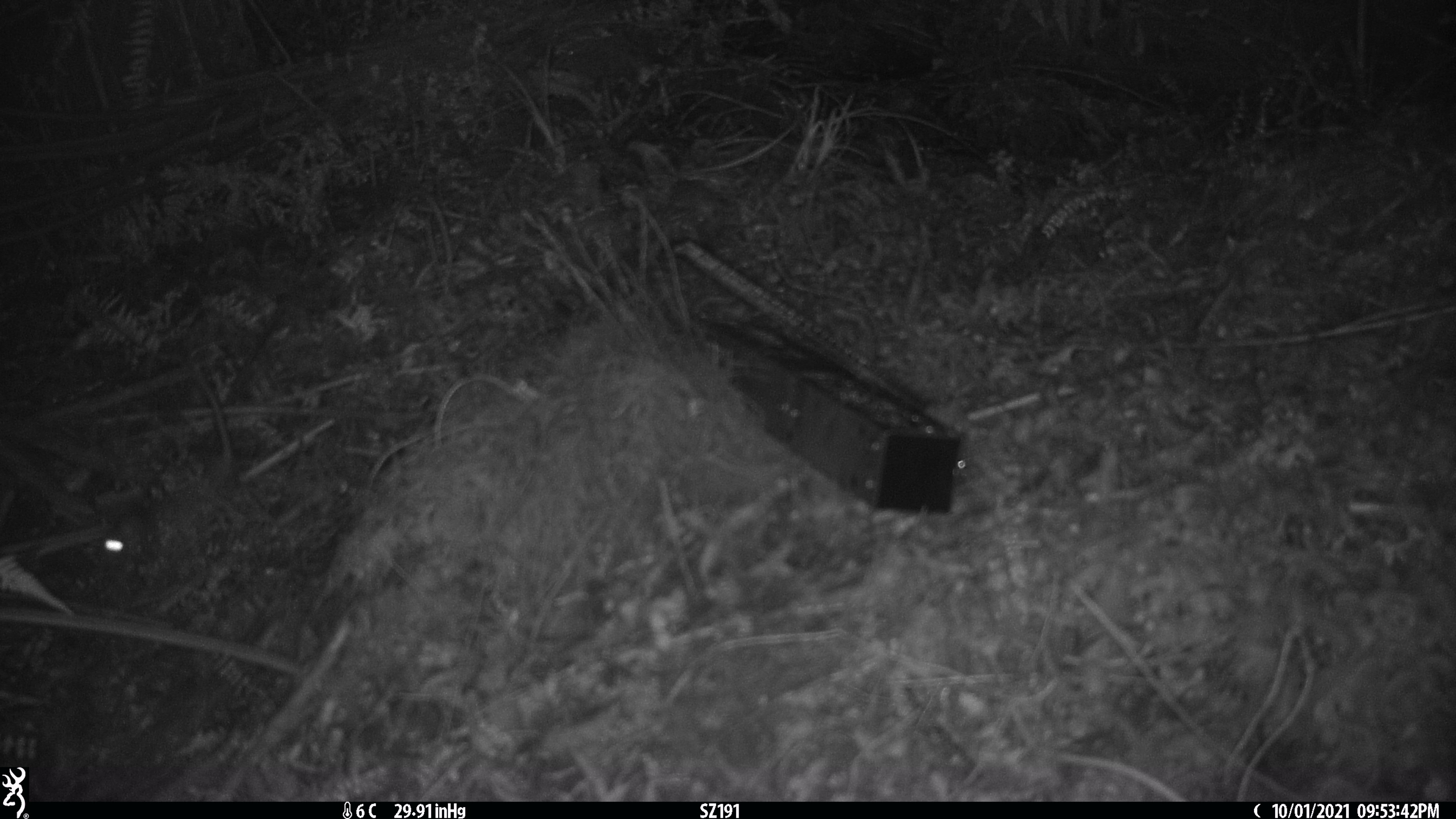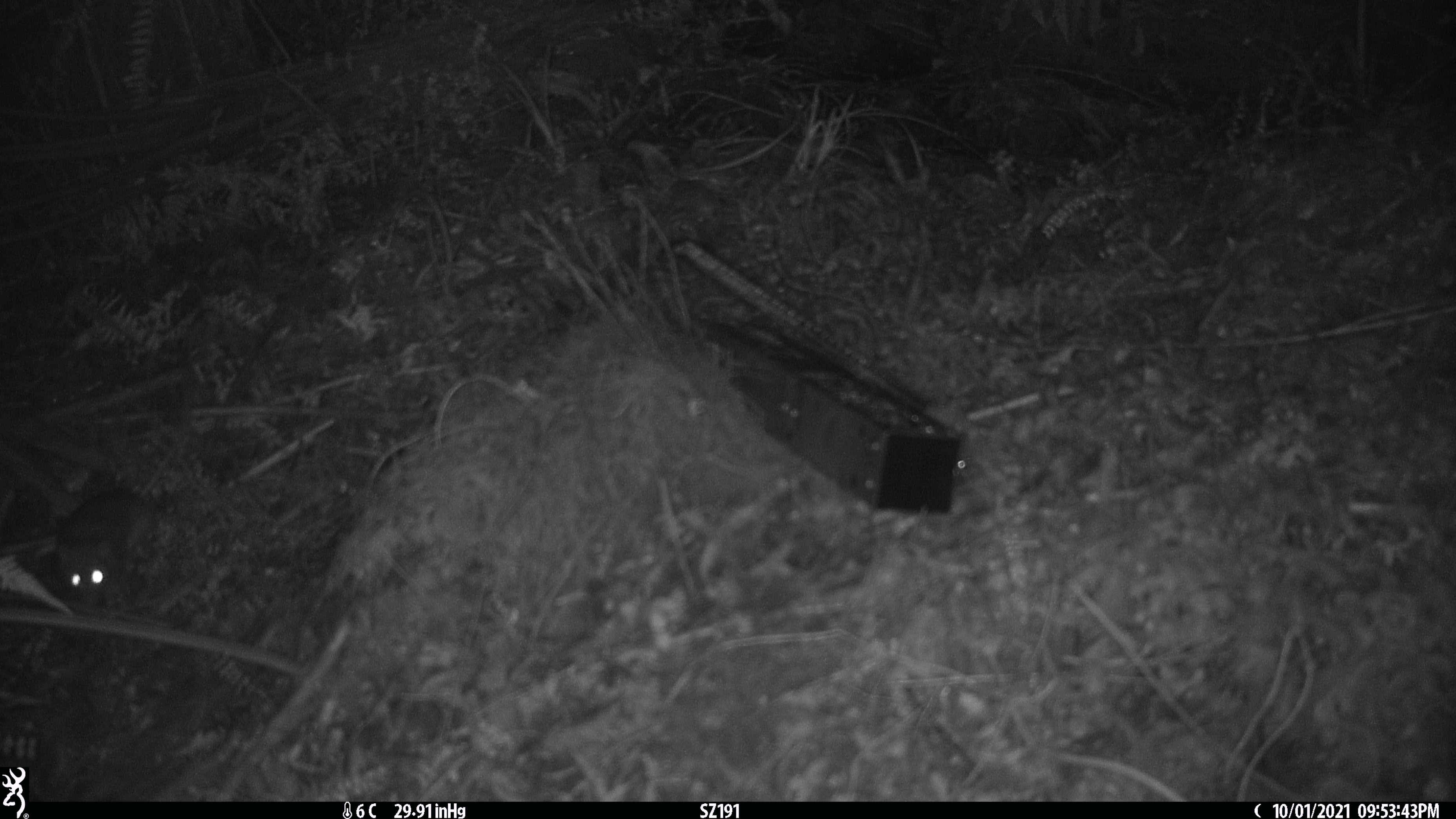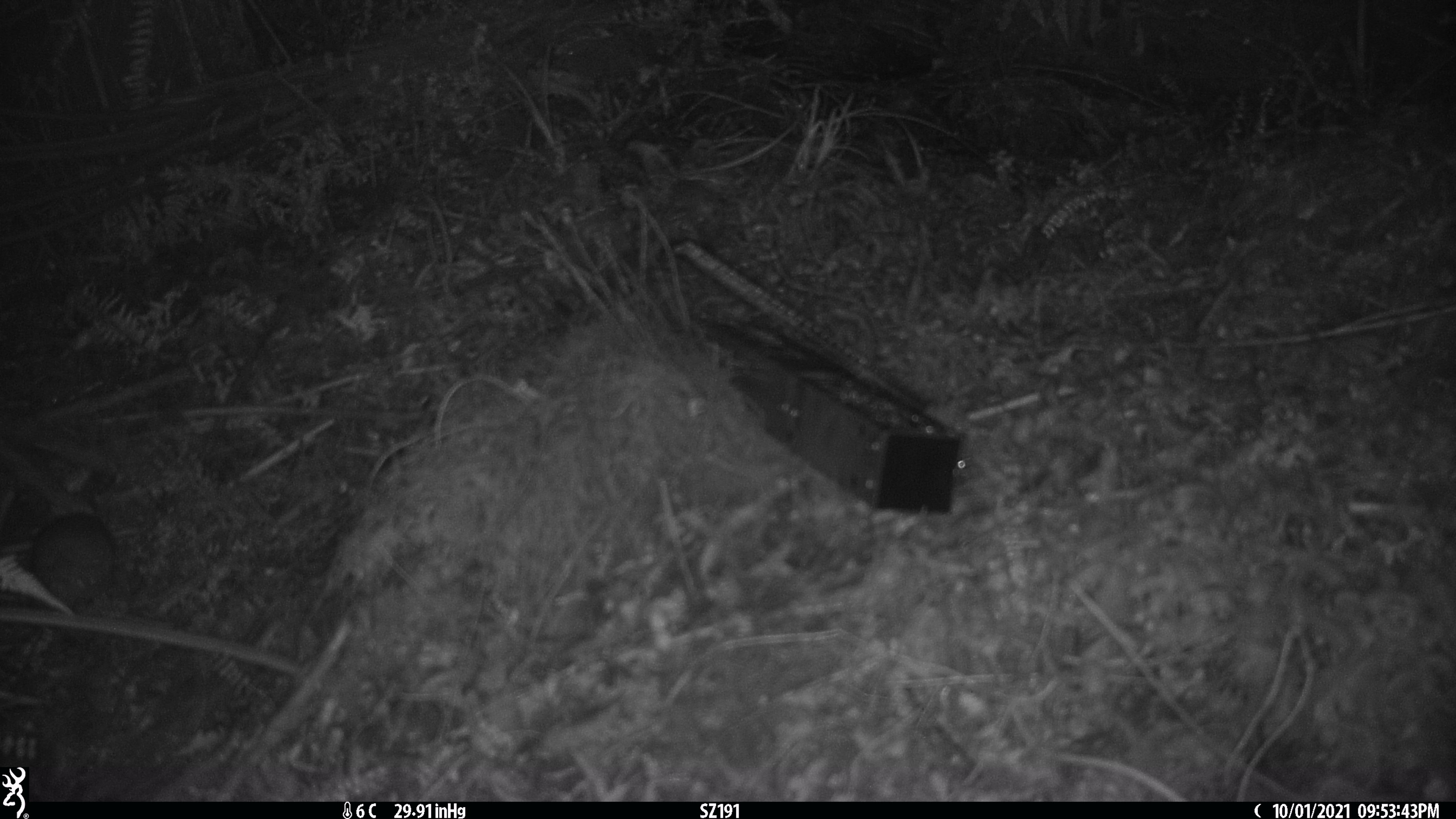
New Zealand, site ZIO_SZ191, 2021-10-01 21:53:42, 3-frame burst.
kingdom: Animalia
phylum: Chordata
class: Mammalia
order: Rodentia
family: Muridae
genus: Rattus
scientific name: Rattus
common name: rat